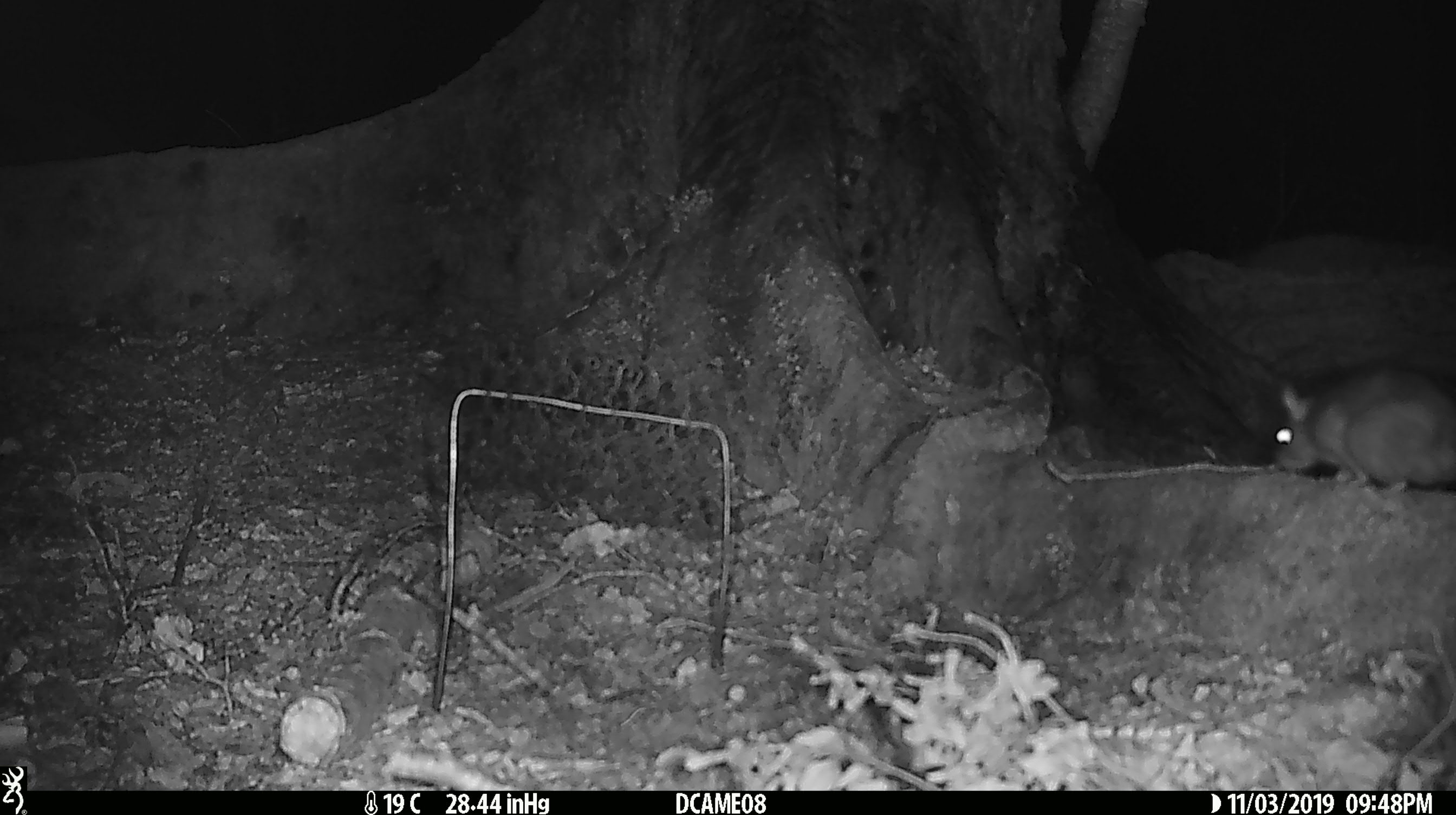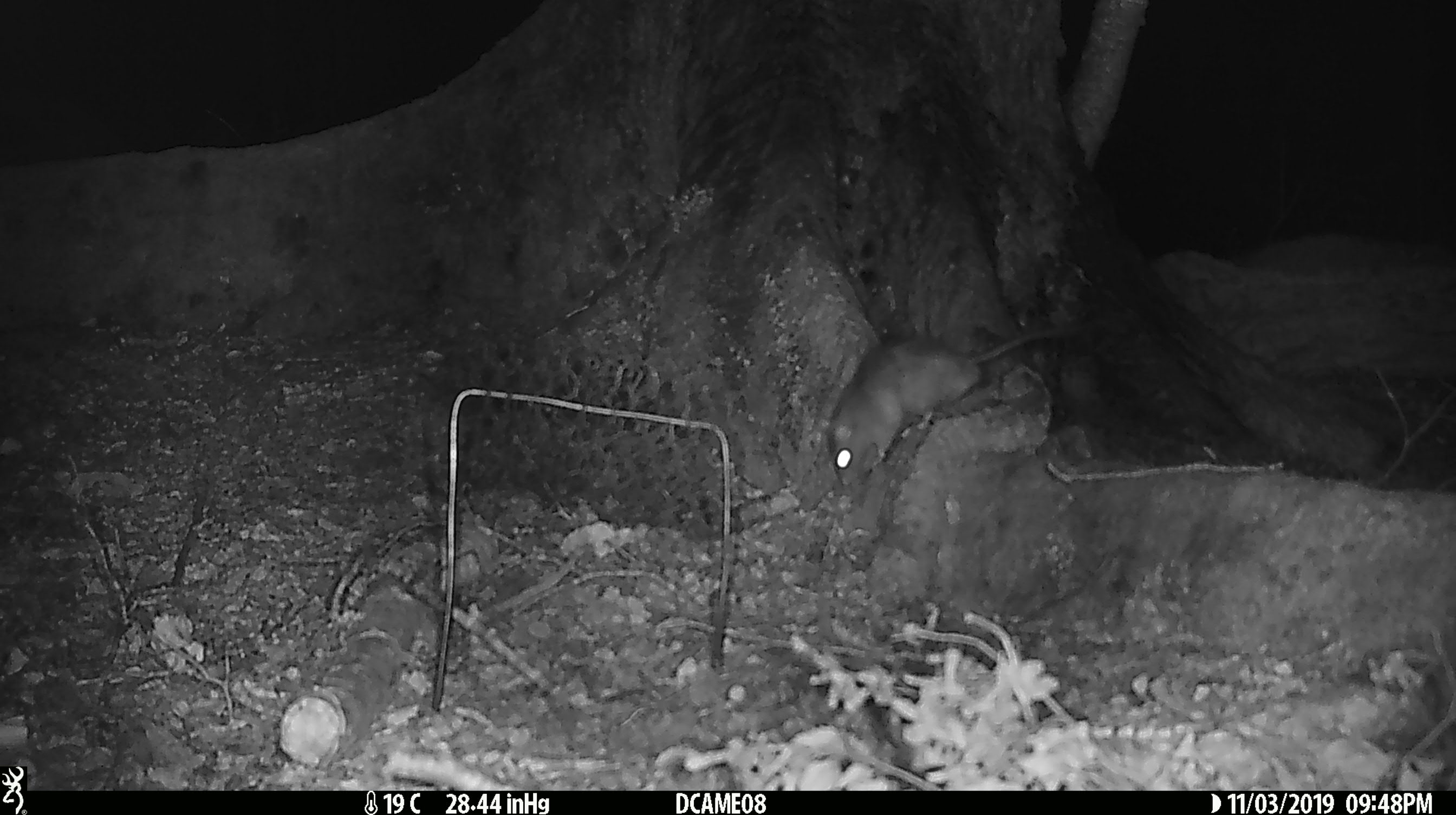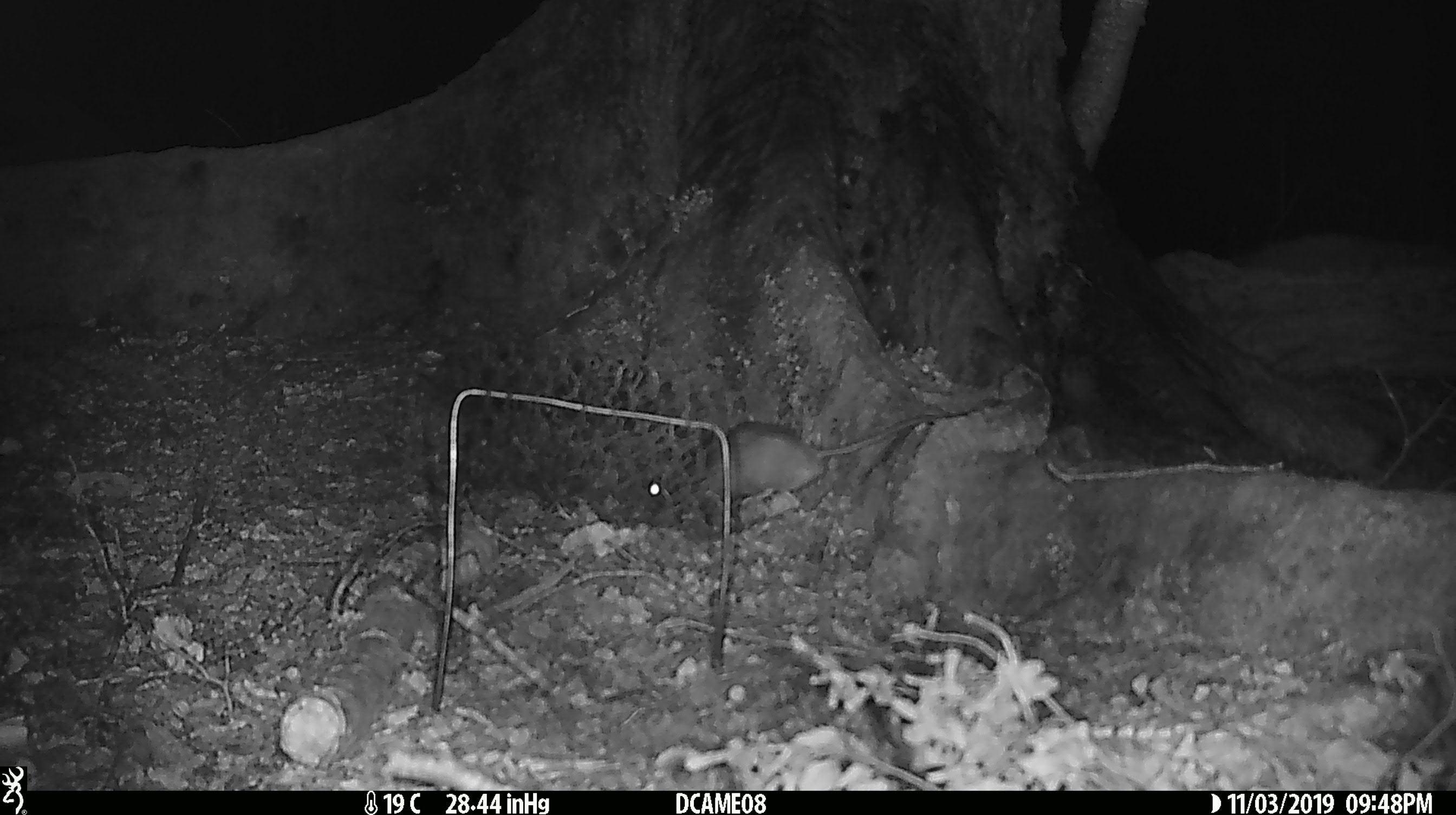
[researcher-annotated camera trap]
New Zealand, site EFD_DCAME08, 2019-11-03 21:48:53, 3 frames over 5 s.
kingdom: Animalia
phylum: Chordata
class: Mammalia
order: Rodentia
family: Muridae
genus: Rattus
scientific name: Rattus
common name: rat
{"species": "rat (Rattus)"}